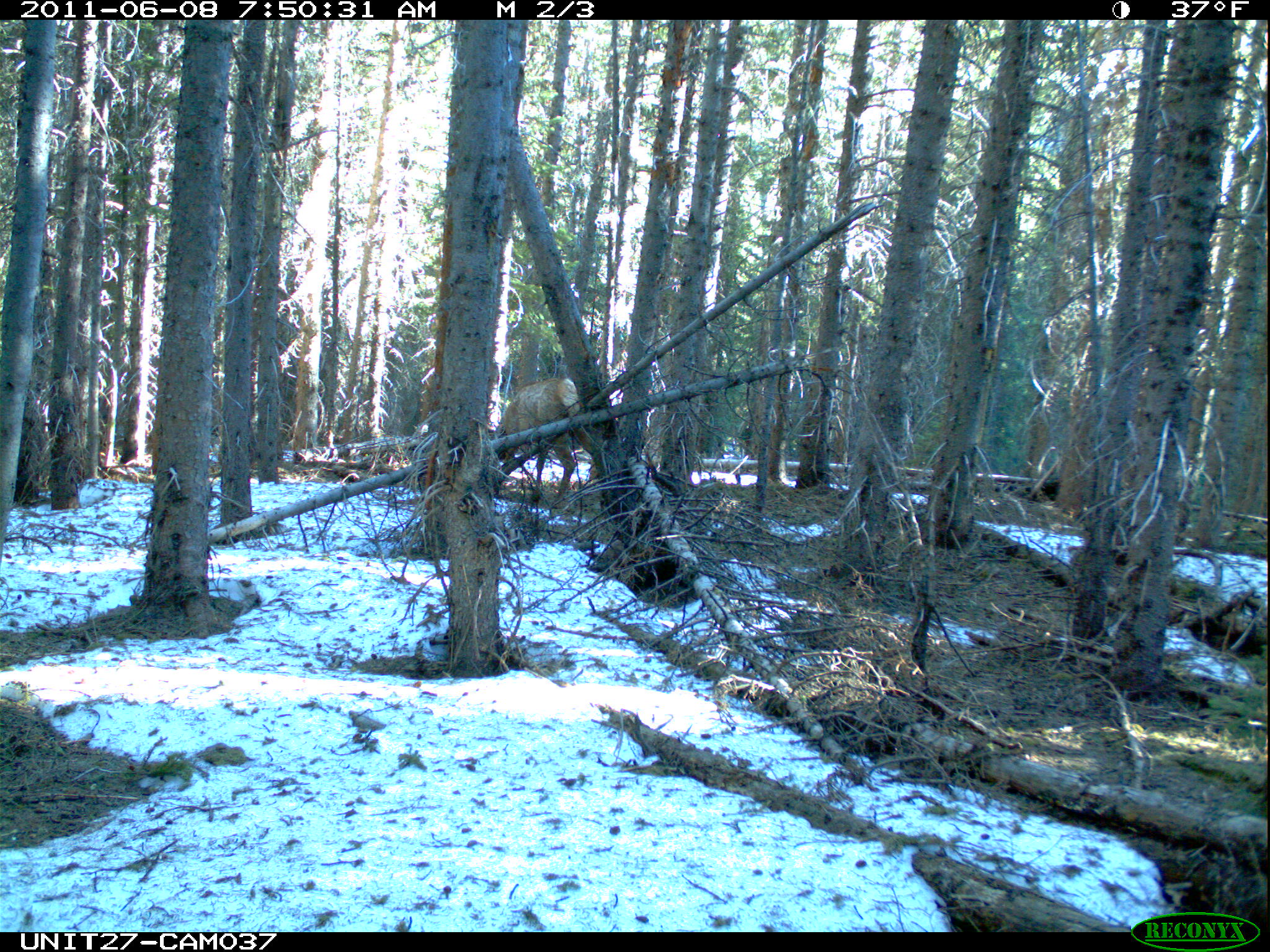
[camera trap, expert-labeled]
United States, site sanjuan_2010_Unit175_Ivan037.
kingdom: Animalia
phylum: Chordata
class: Mammalia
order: Artiodactyla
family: Cervidae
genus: Cervus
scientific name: Cervus elaphus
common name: red deer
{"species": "Cervus elaphus (red deer)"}